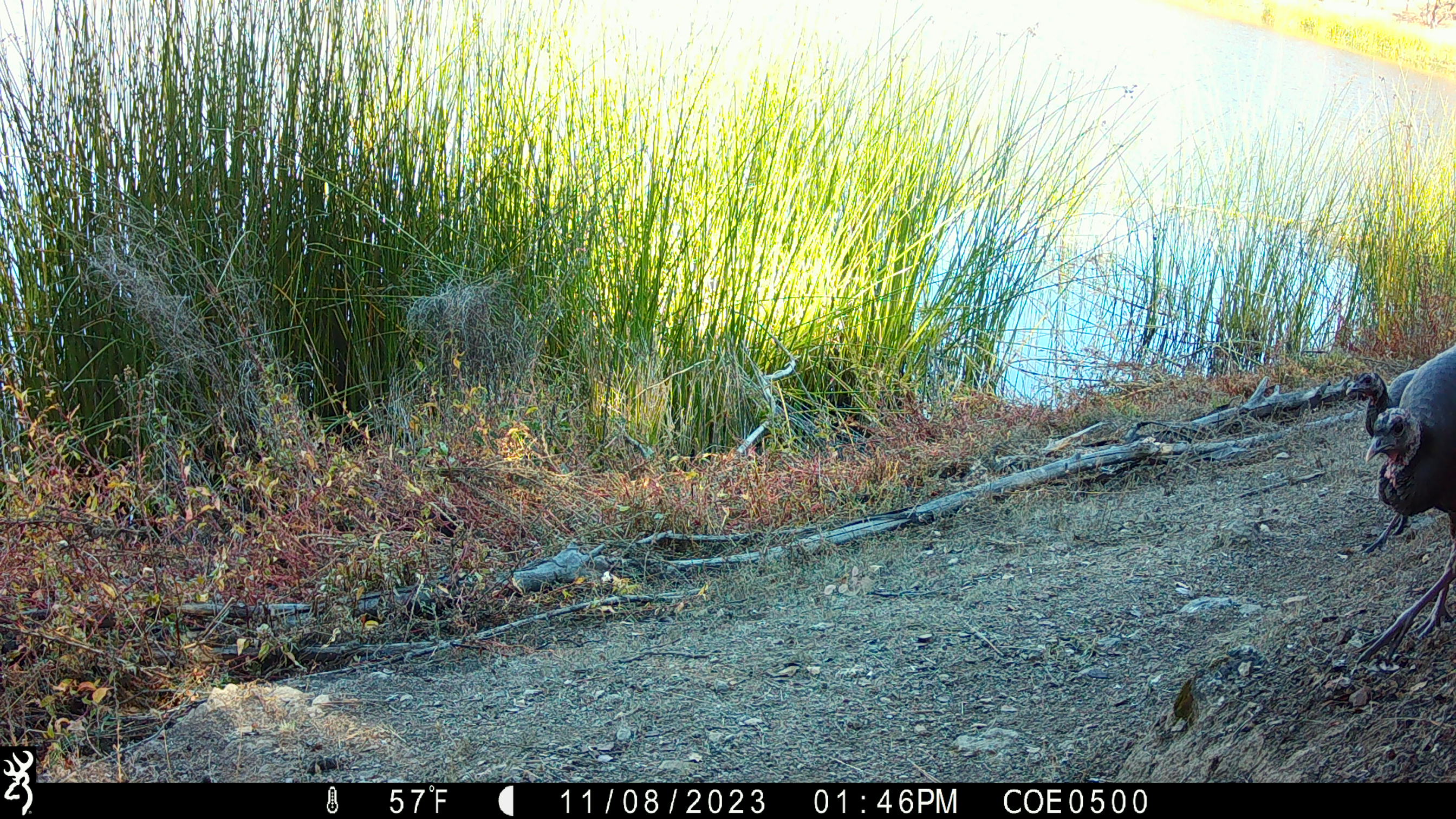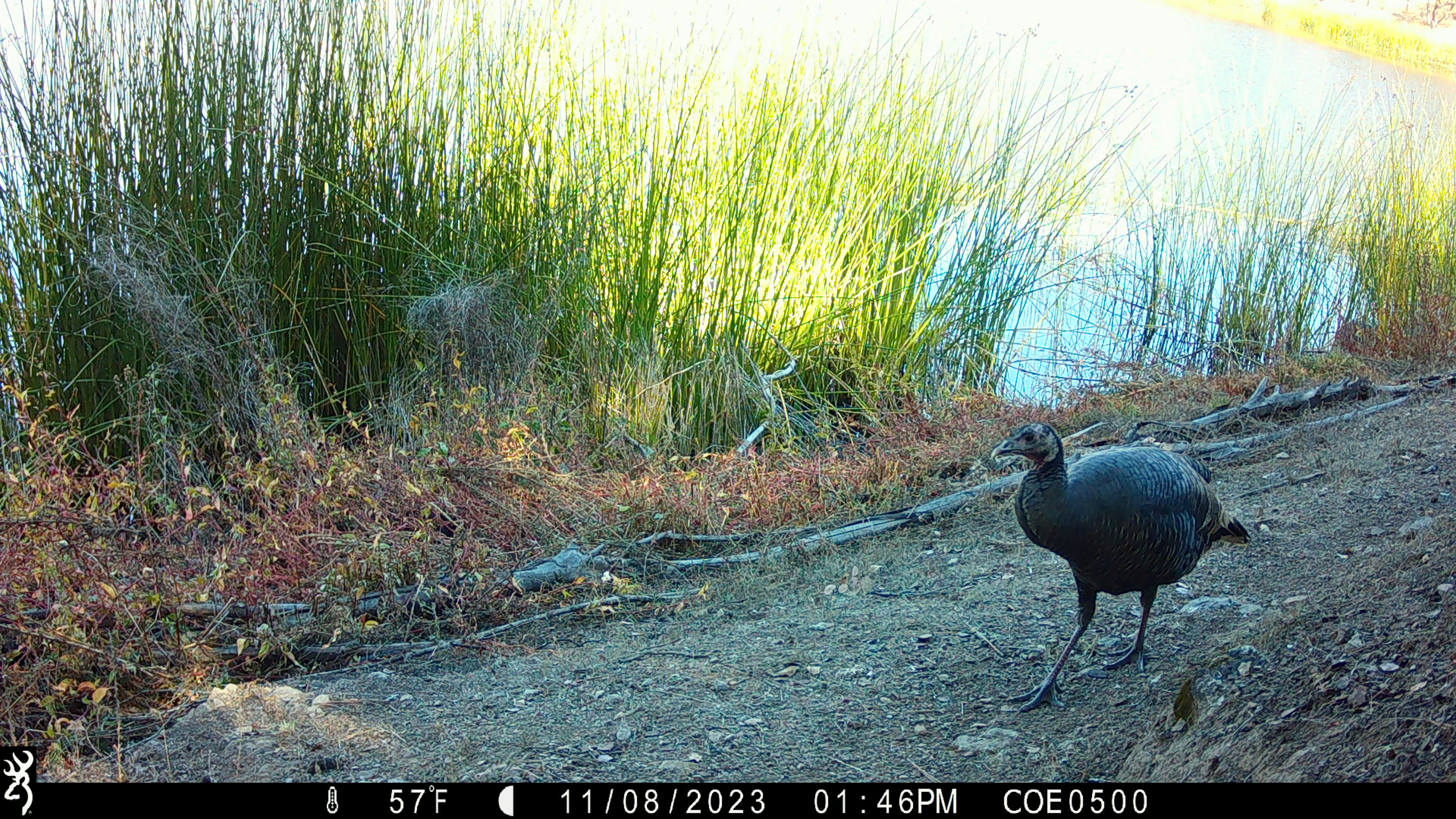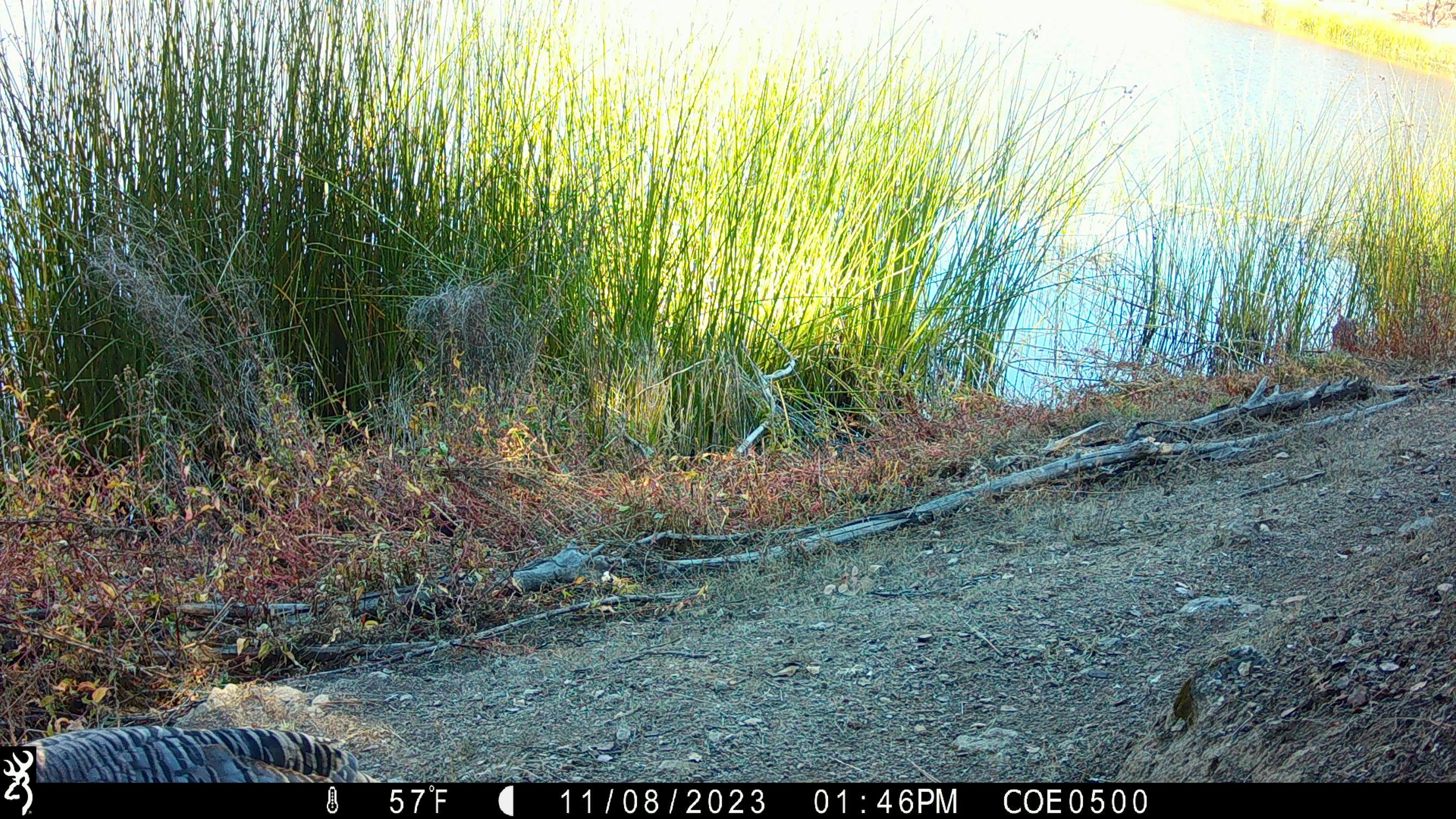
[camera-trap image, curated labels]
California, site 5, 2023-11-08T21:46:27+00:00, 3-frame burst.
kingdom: Animalia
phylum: Chordata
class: Aves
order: Galliformes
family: Phasianidae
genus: Meleagris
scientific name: Meleagris gallopavo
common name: turkey